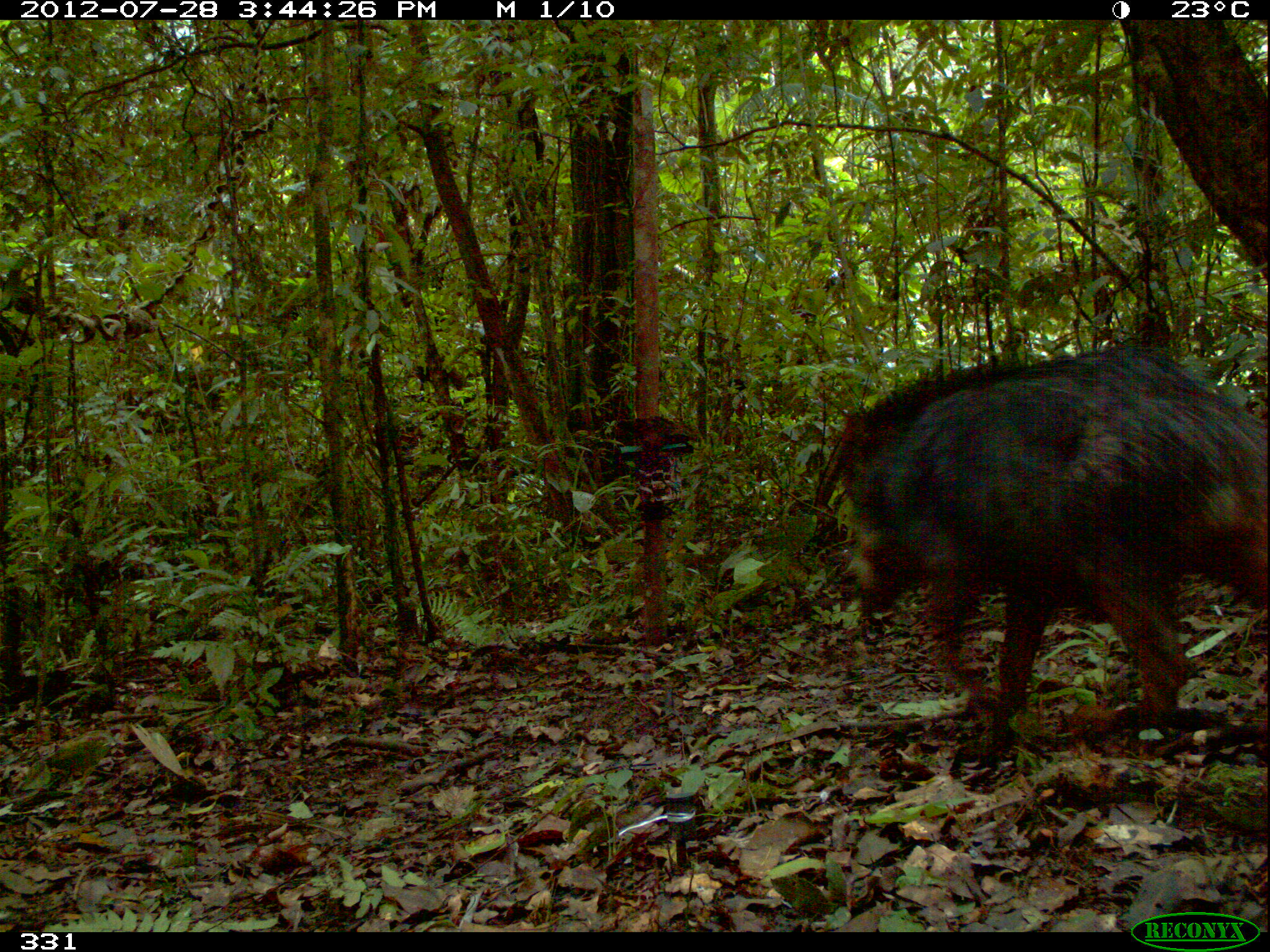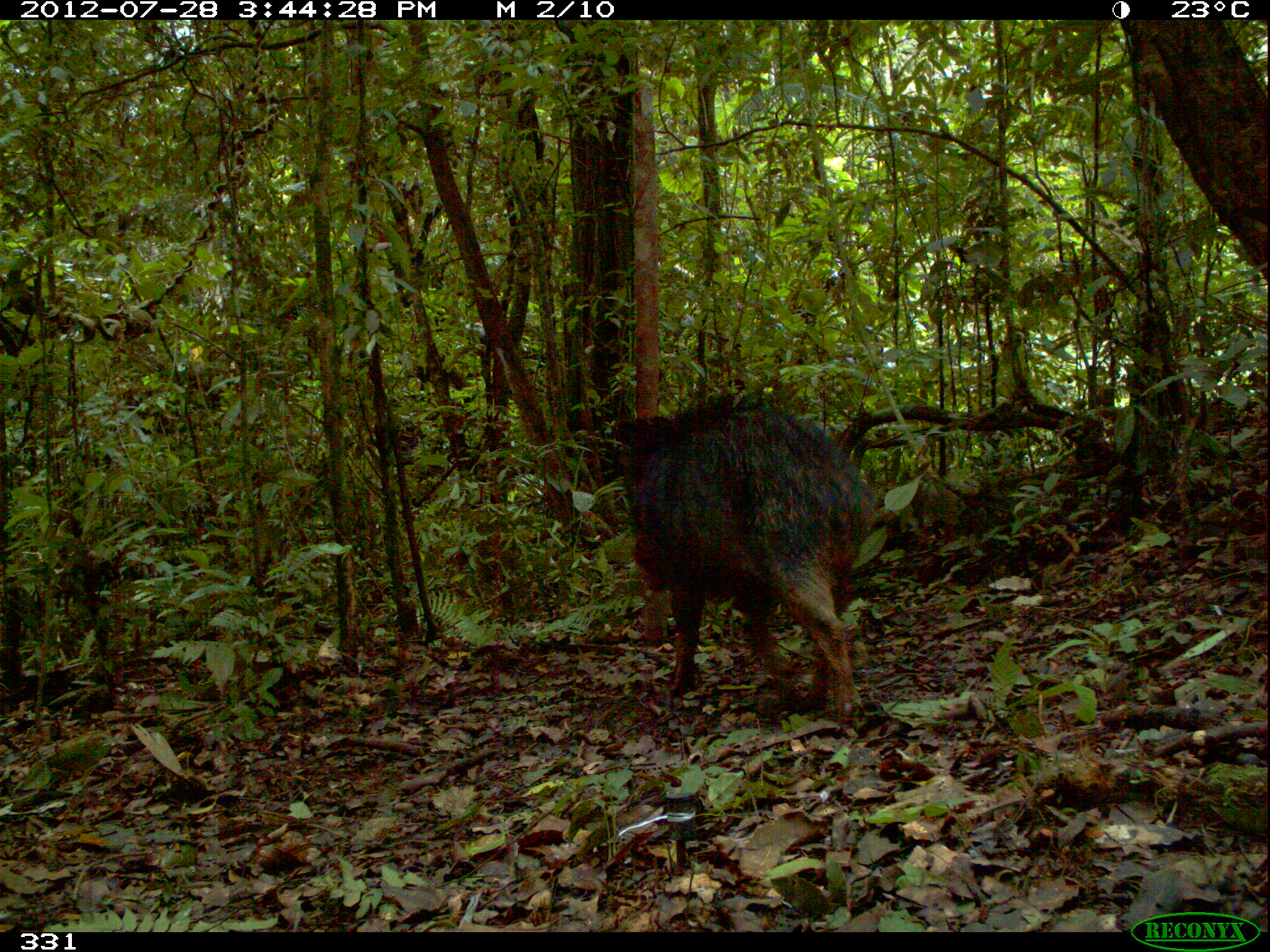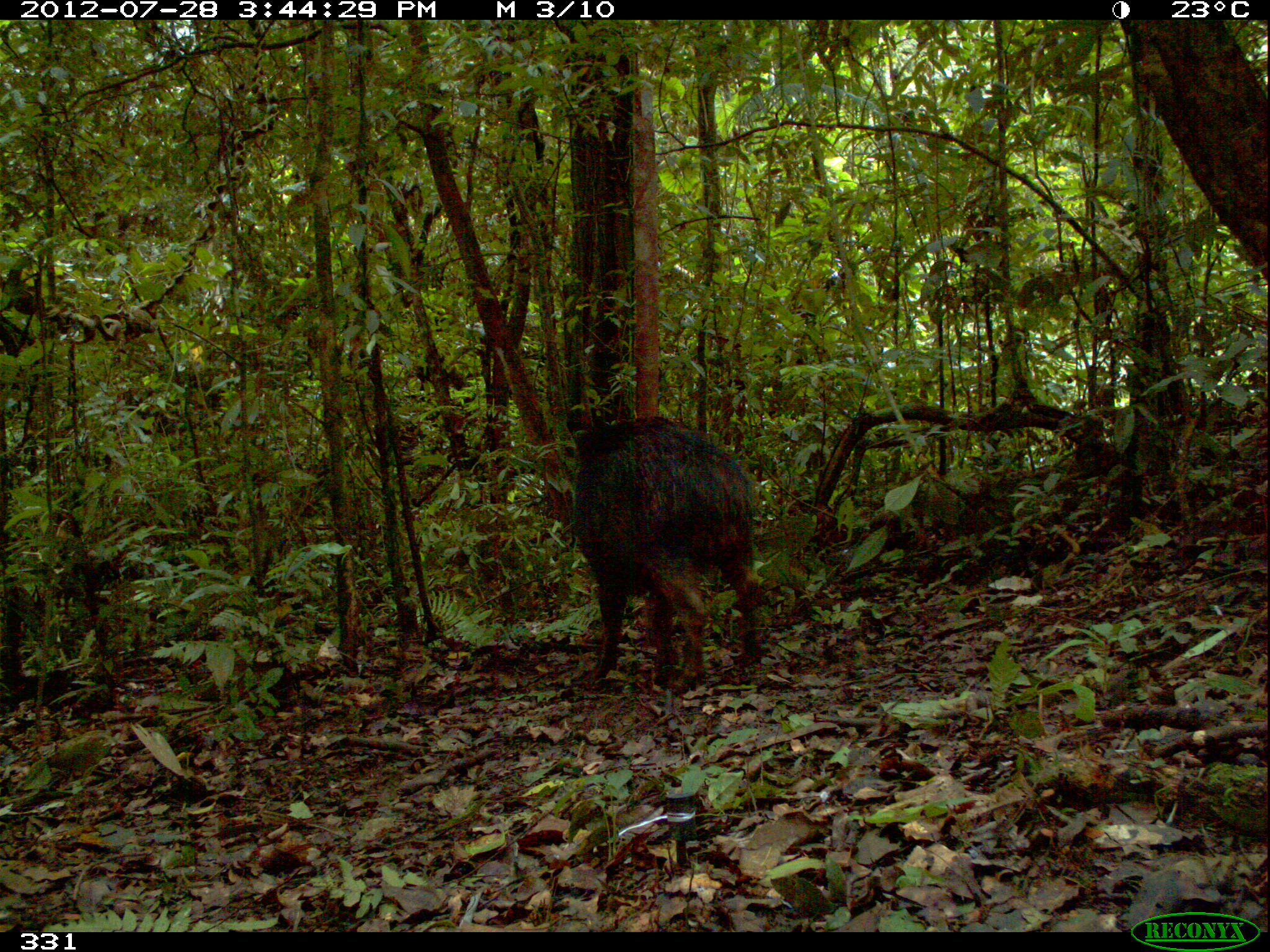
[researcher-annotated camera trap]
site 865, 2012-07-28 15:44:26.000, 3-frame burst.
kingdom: Animalia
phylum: Chordata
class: Mammalia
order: Artiodactyla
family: Tayassuidae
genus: Tayassu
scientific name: Tayassu pecari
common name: white-lipped peccary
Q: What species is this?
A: Tayassu pecari (white-lipped peccary).